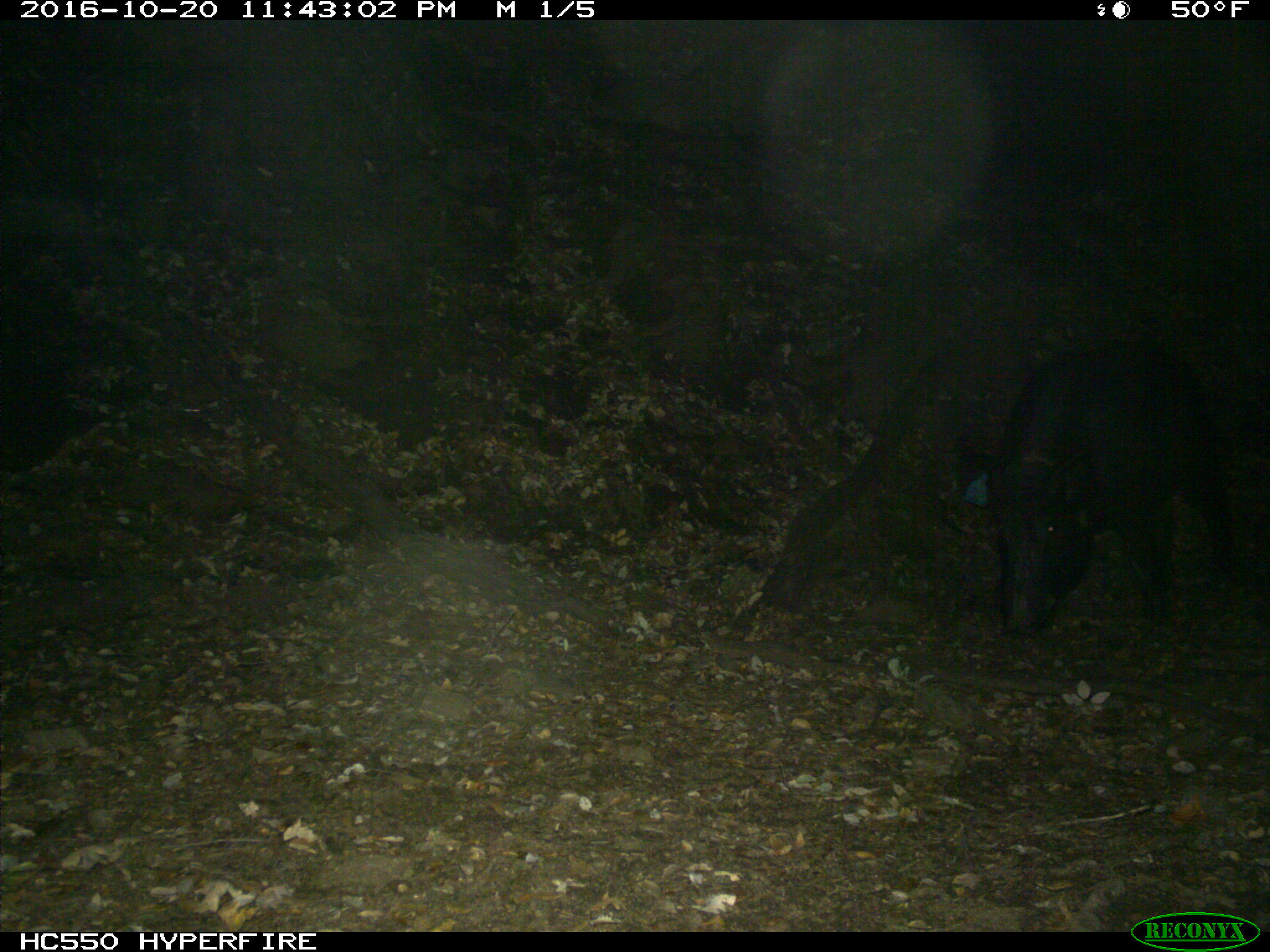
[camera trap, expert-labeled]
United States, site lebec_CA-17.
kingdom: Animalia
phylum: Chordata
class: Mammalia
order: Artiodactyla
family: Suidae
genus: Sus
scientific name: Sus scrofa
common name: wild boar